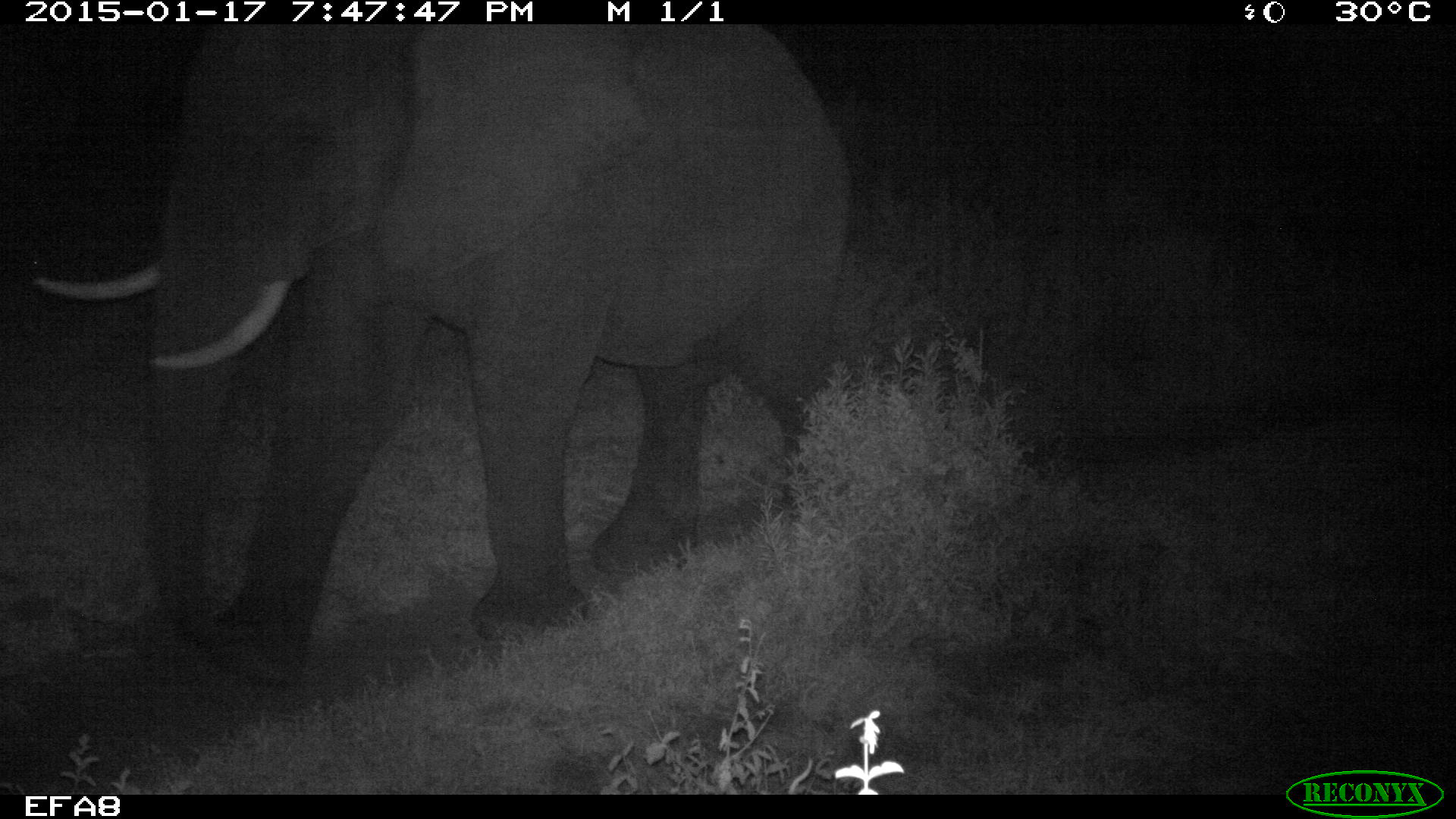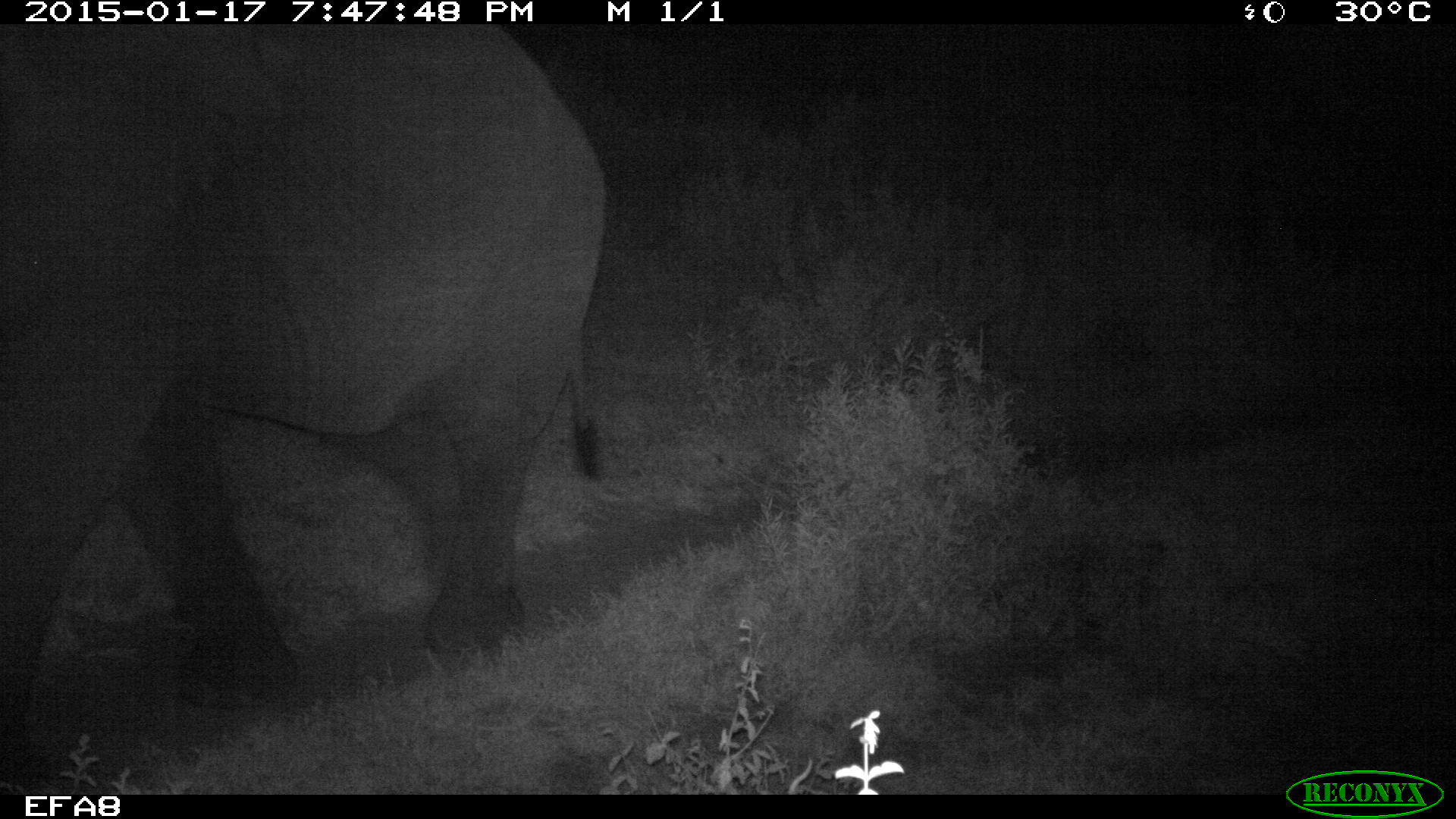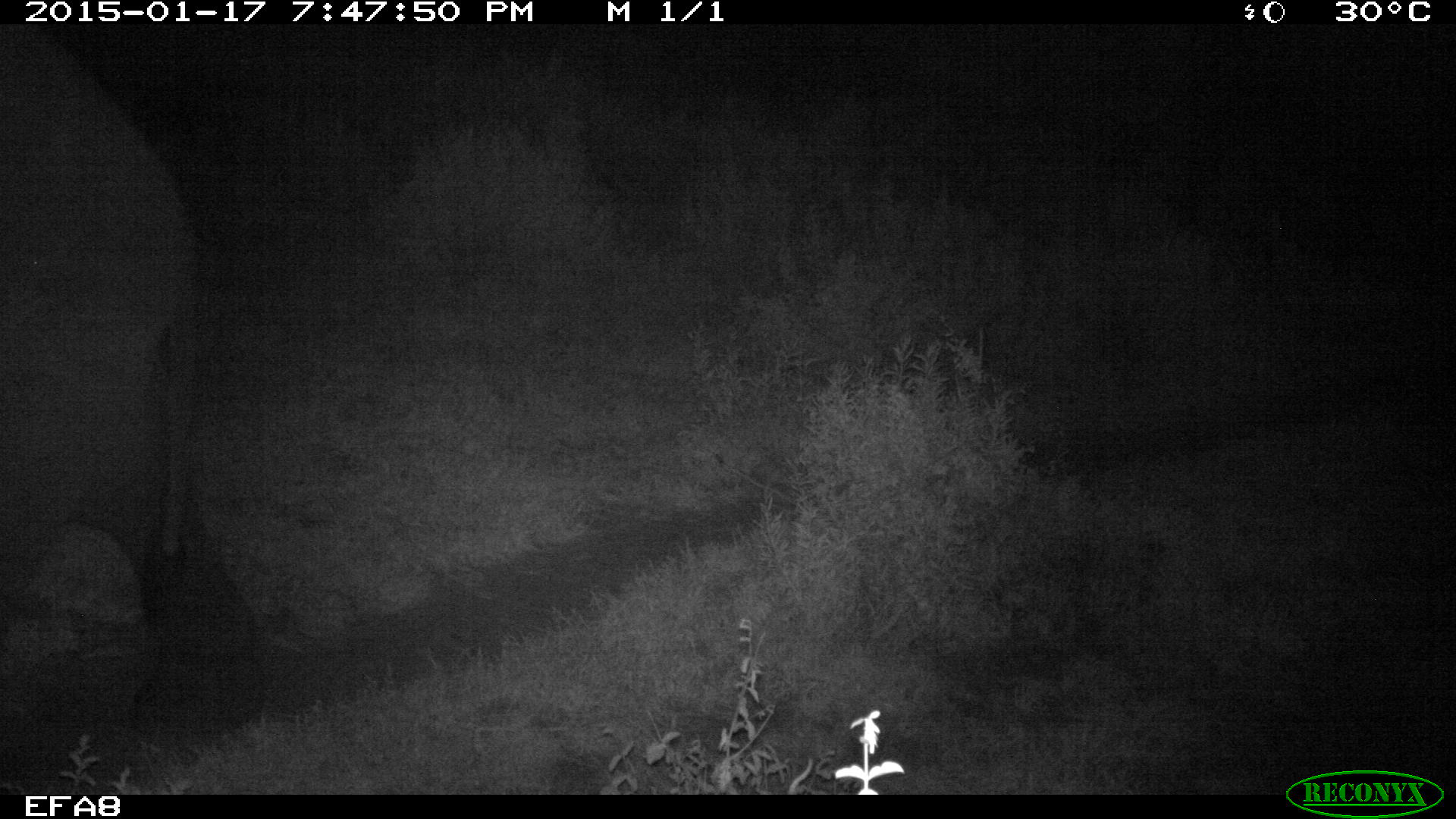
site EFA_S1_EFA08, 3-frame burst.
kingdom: Animalia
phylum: Chordata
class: Mammalia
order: Proboscidea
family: Elephantidae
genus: Loxodonta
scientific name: Loxodonta africana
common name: african bush elephant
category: elephant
Elephant (african bush elephant) (Loxodonta africana), count 1. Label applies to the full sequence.